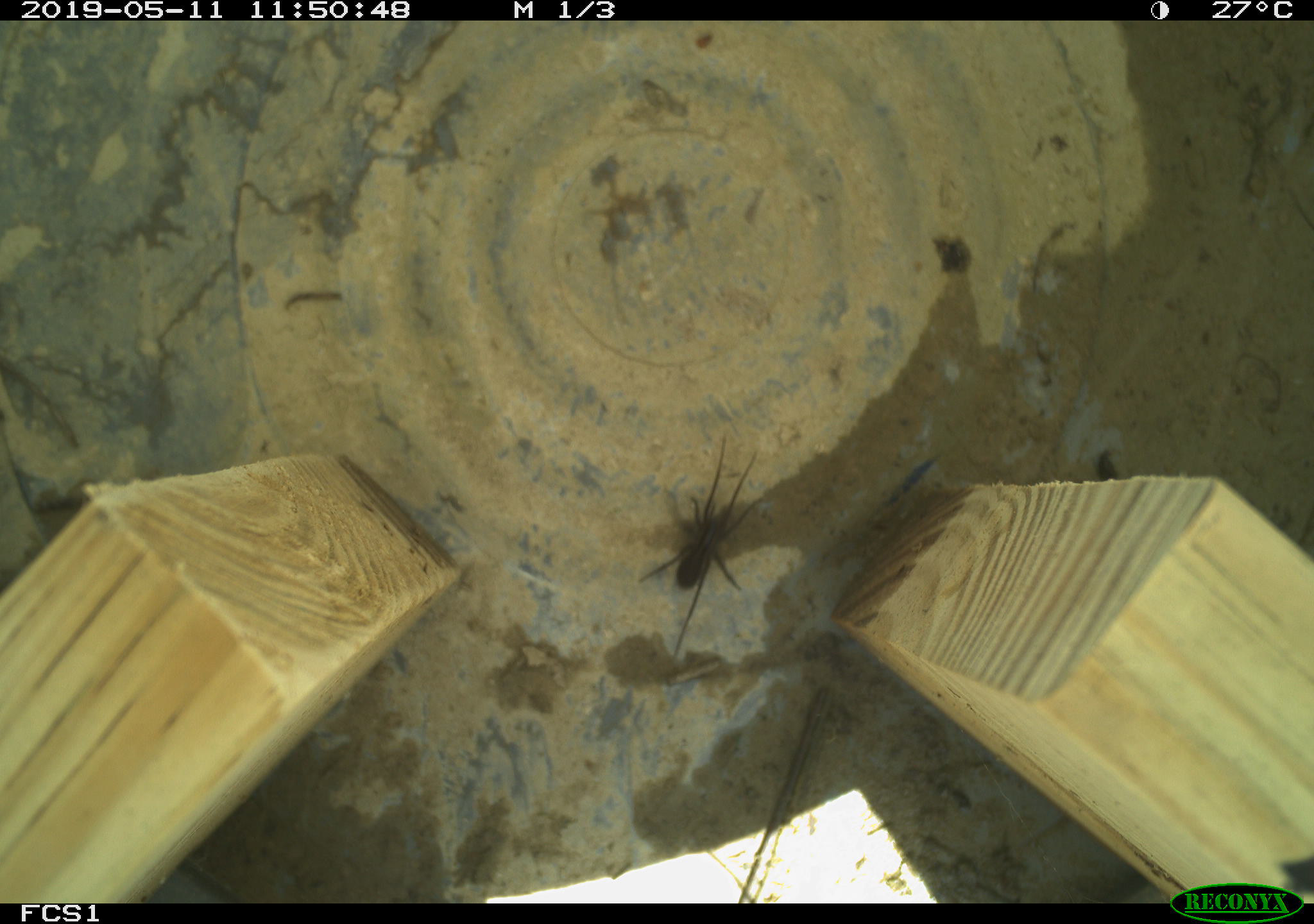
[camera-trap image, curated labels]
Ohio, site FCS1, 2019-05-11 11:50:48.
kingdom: Animalia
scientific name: Animalia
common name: animal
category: invertebrate